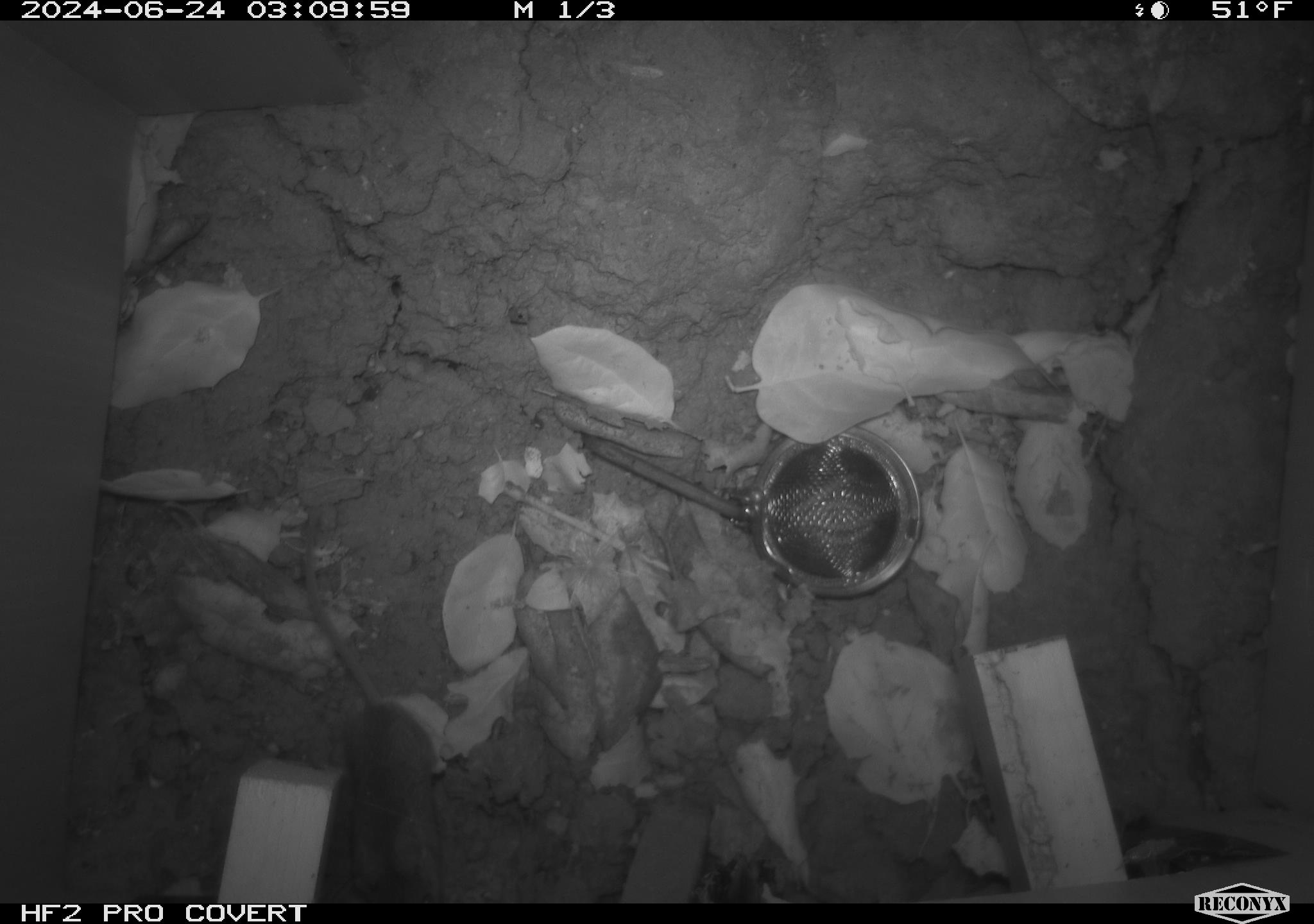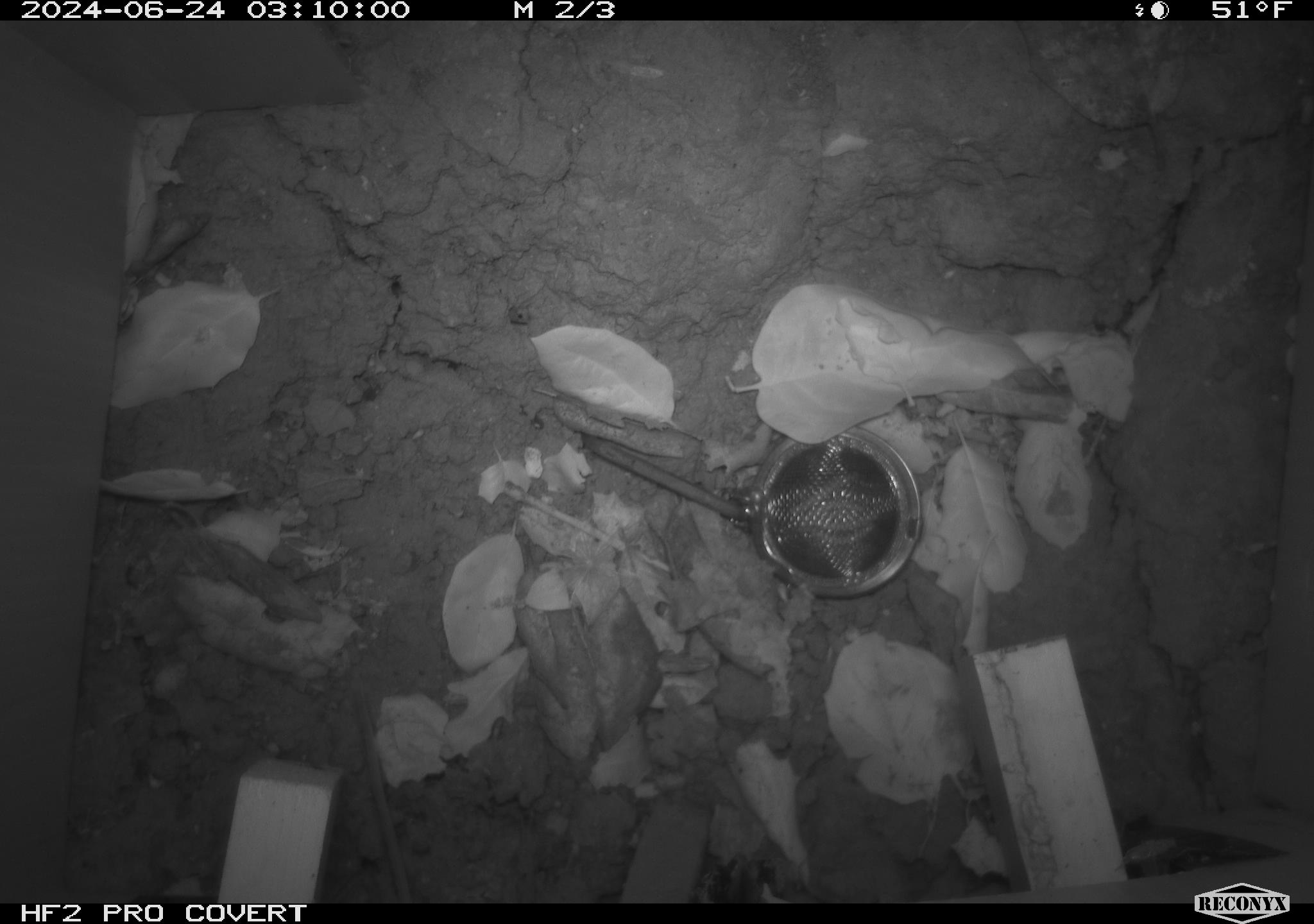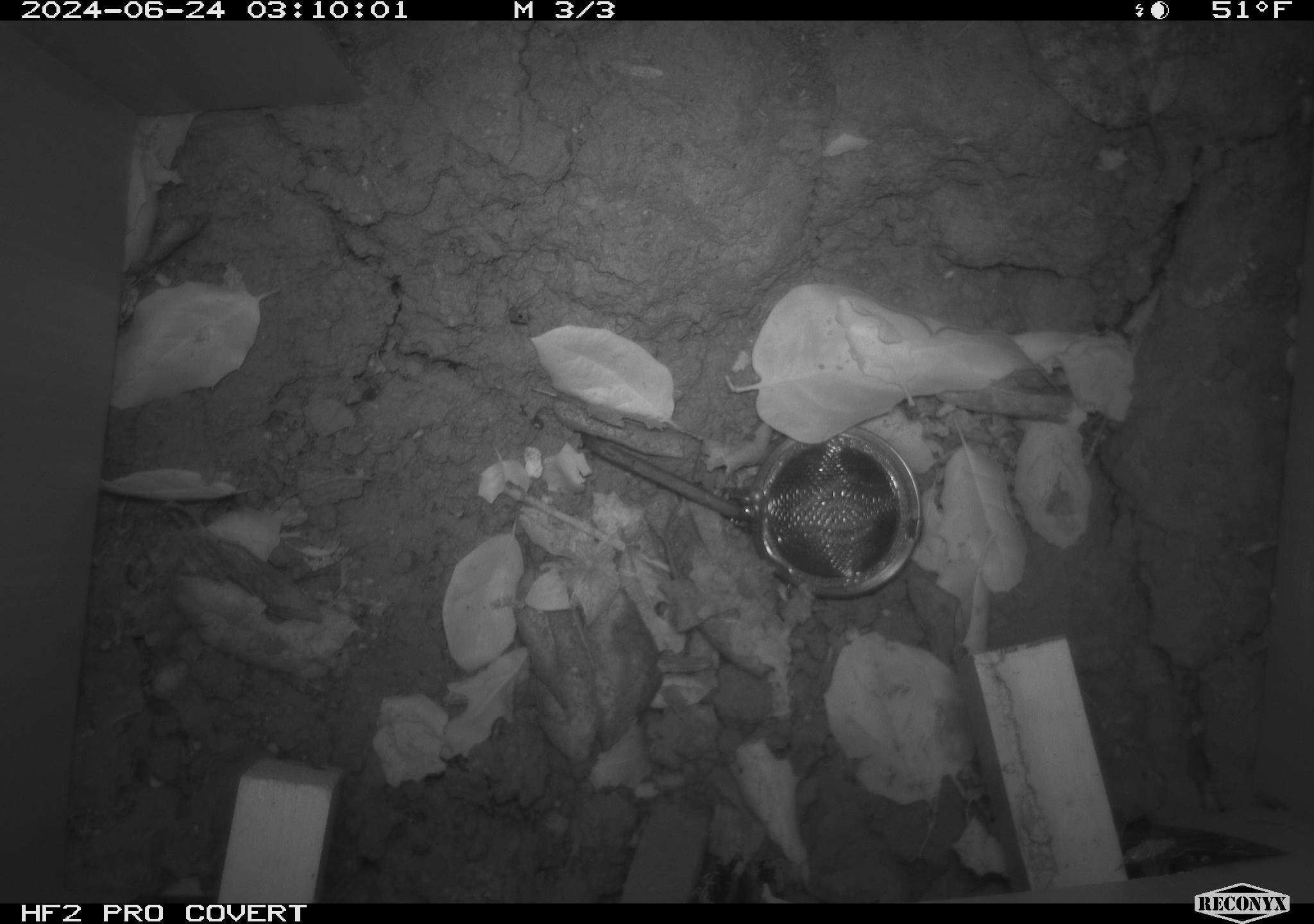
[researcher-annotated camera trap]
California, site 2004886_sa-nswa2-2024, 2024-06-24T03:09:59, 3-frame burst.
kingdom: Animalia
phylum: Chordata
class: Mammalia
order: Rodentia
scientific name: Rodentia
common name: rodent